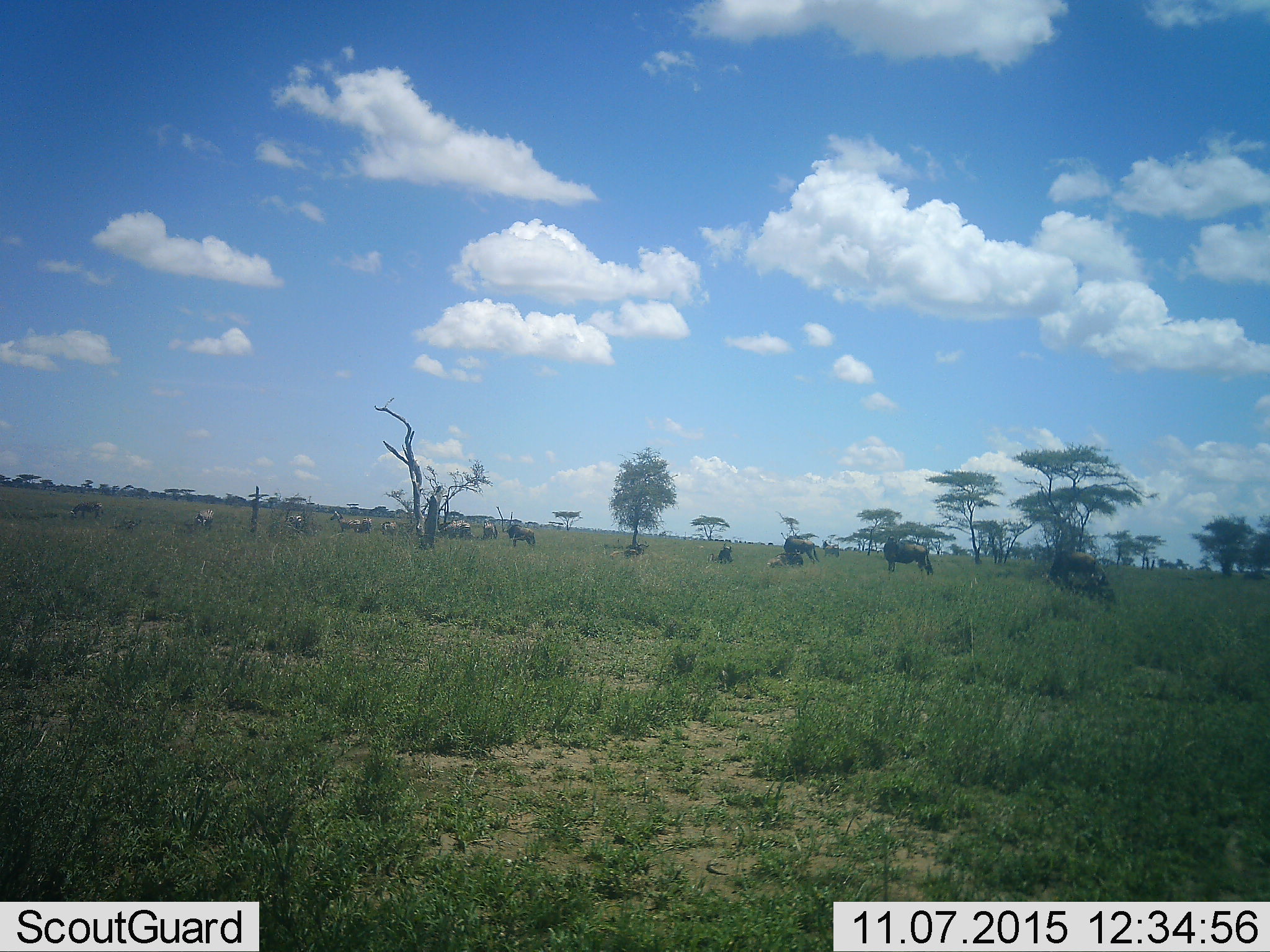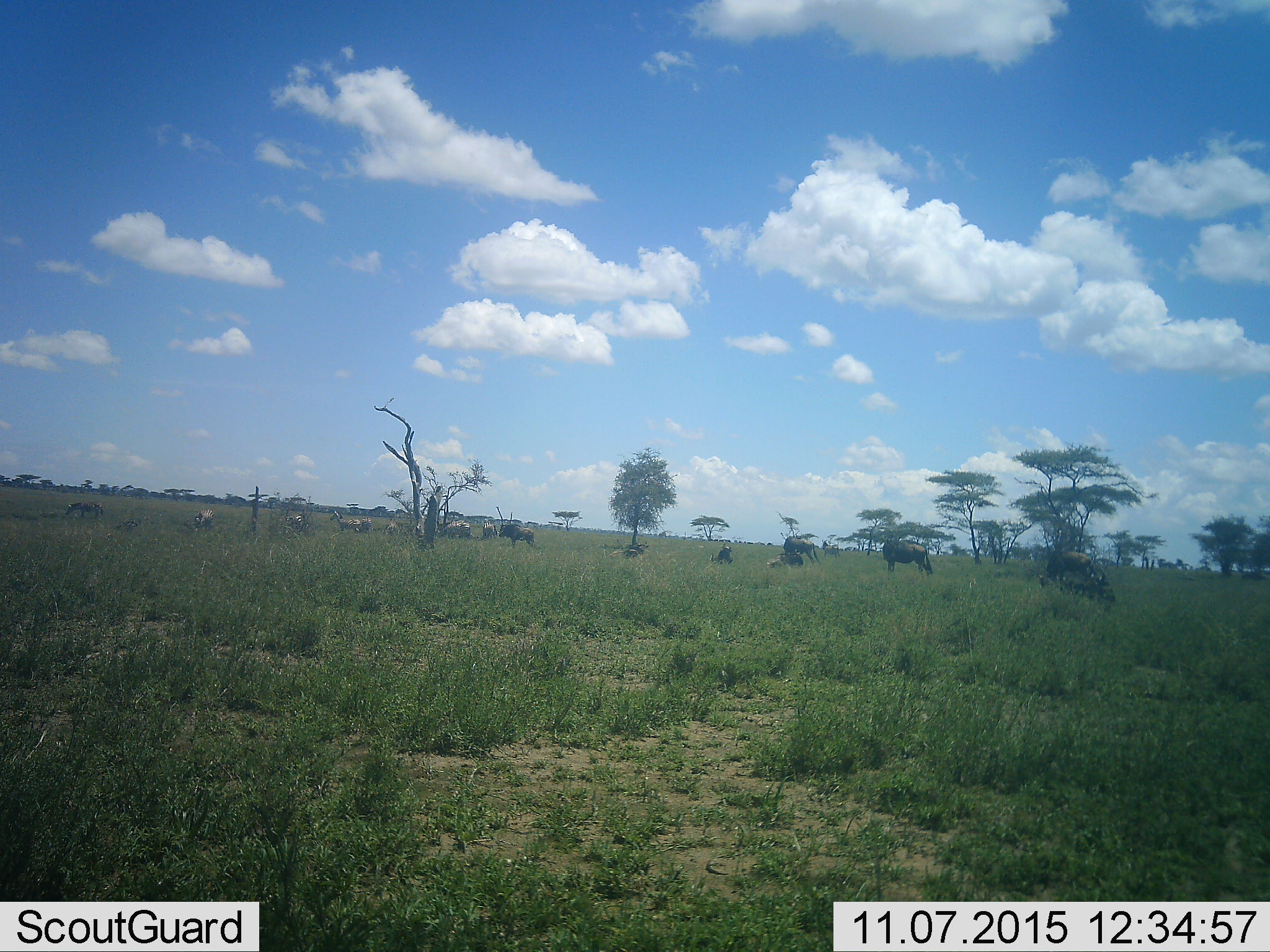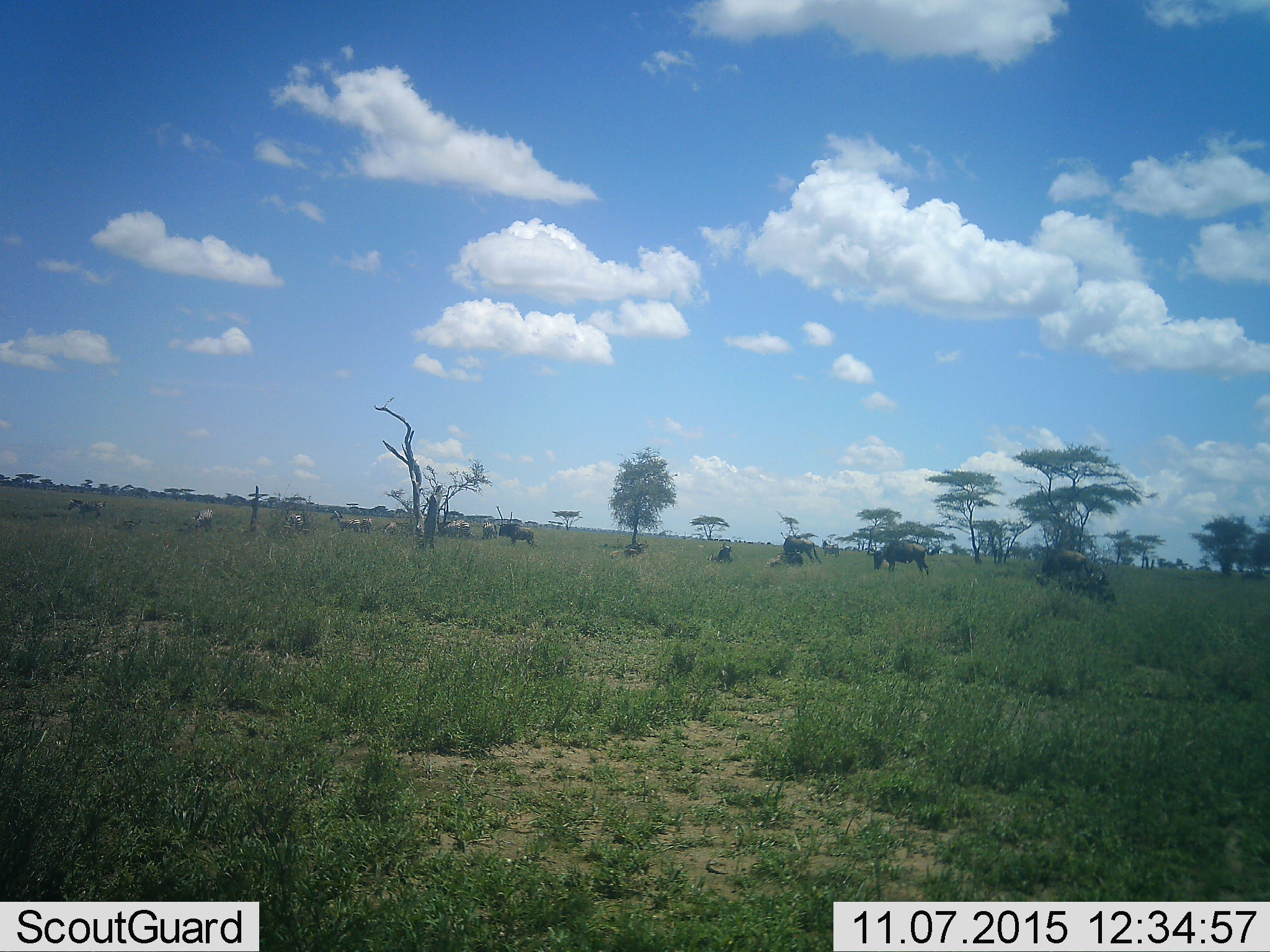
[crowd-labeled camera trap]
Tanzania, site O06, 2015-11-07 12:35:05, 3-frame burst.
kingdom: Animalia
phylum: Chordata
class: Mammalia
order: Artiodactyla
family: Bovidae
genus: Connochaetes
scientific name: Connochaetes taurinus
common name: blue wildebeest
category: wildebeest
Wildebeest (blue wildebeest) (Connochaetes taurinus), count 11-50. Behavior (volunteer vote fractions): standing 67%, resting 67%, moving 17%, interacting 0%. Young present (vote fraction): 17%. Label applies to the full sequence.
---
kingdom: Animalia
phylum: Chordata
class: Mammalia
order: Perissodactyla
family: Equidae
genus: Equus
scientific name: Equus quagga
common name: plains zebra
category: zebra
Zebra (plains zebra) (Equus quagga), count 9. Behavior (volunteer vote fractions): standing 100%, resting 0%, moving 0%, interacting 0%. Young present (vote fraction): 20%. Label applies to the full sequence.